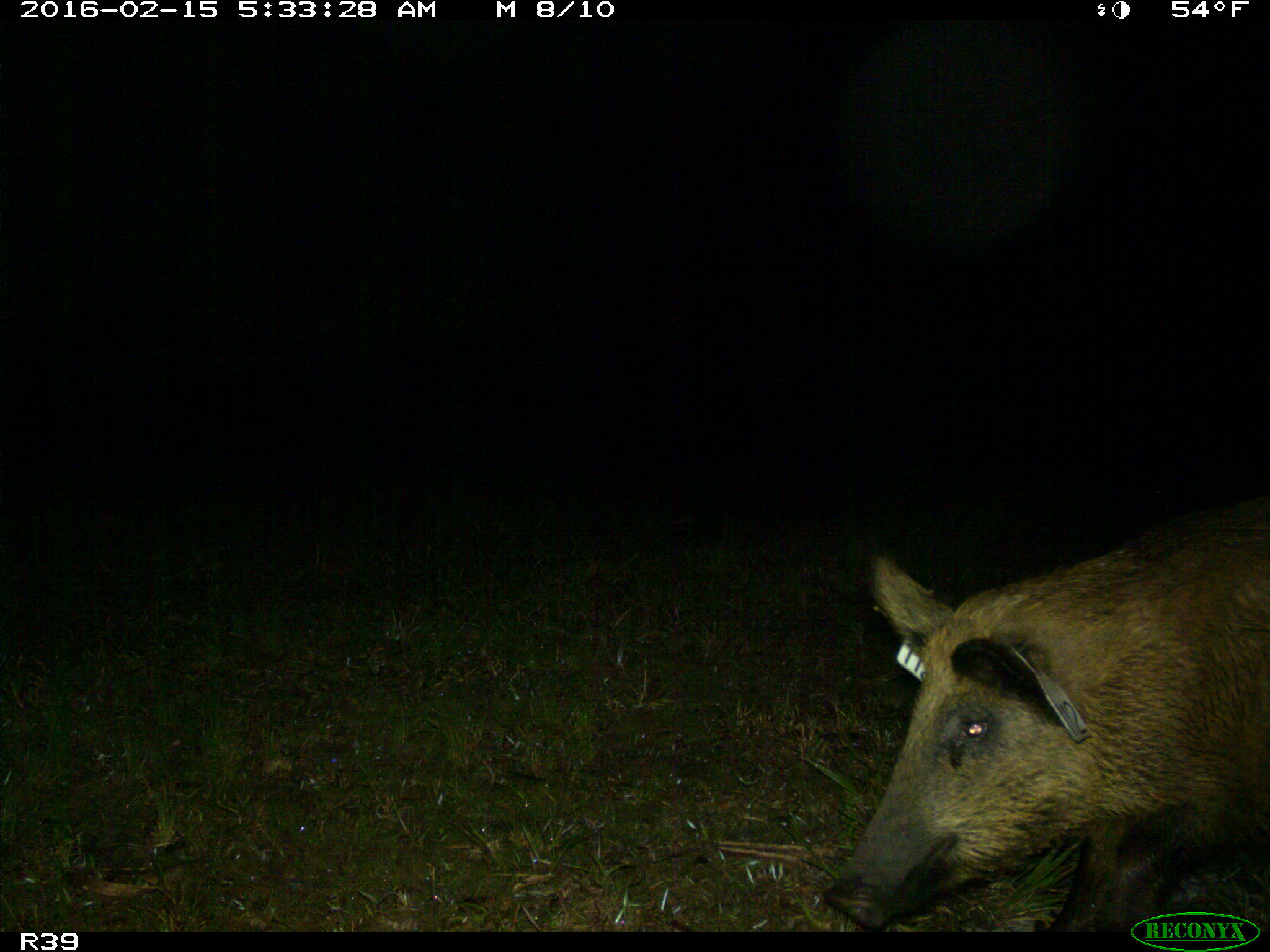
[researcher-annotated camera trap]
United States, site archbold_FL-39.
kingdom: Animalia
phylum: Chordata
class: Mammalia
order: Artiodactyla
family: Suidae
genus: Sus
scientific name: Sus scrofa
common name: wild boar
Sus scrofa (wild boar).